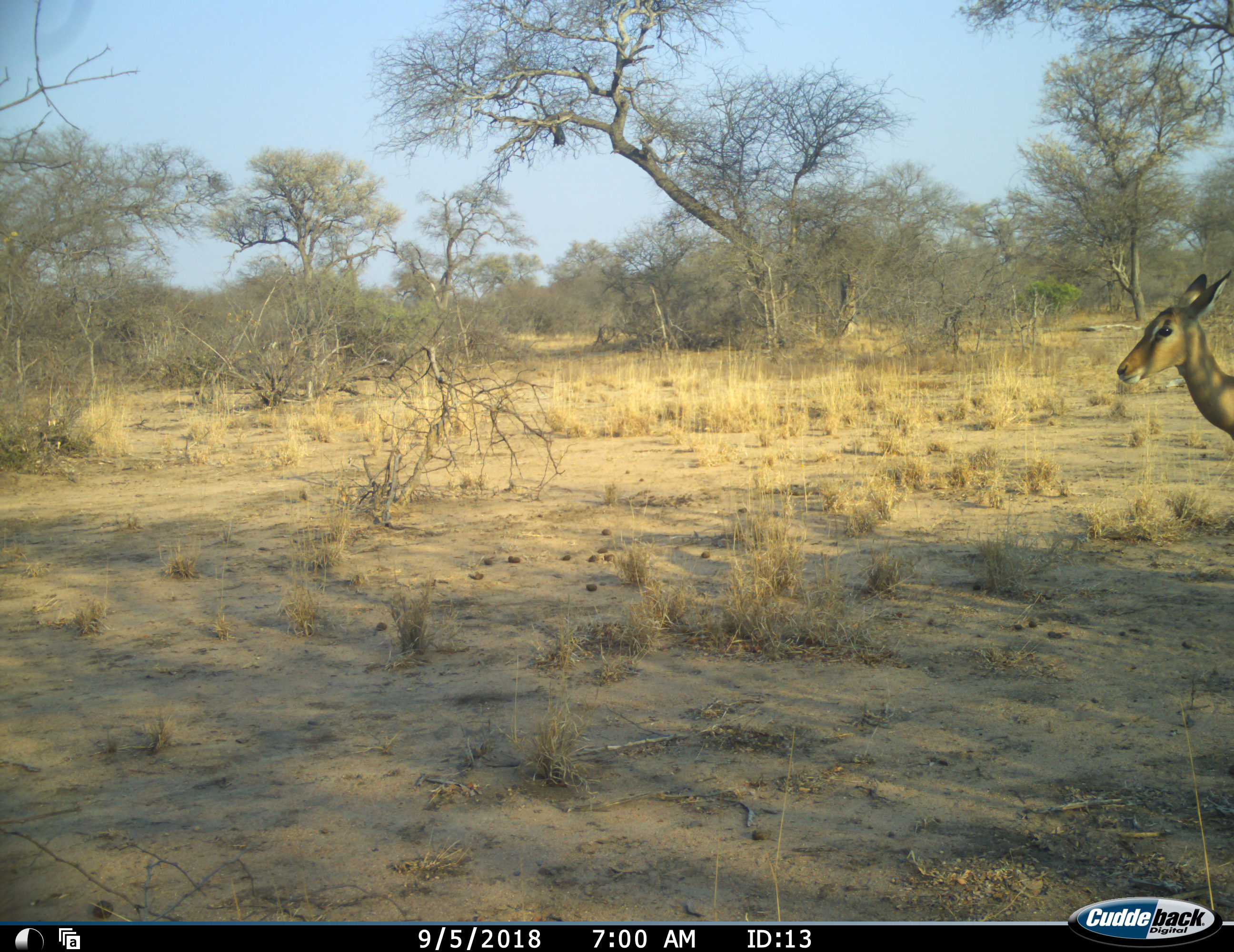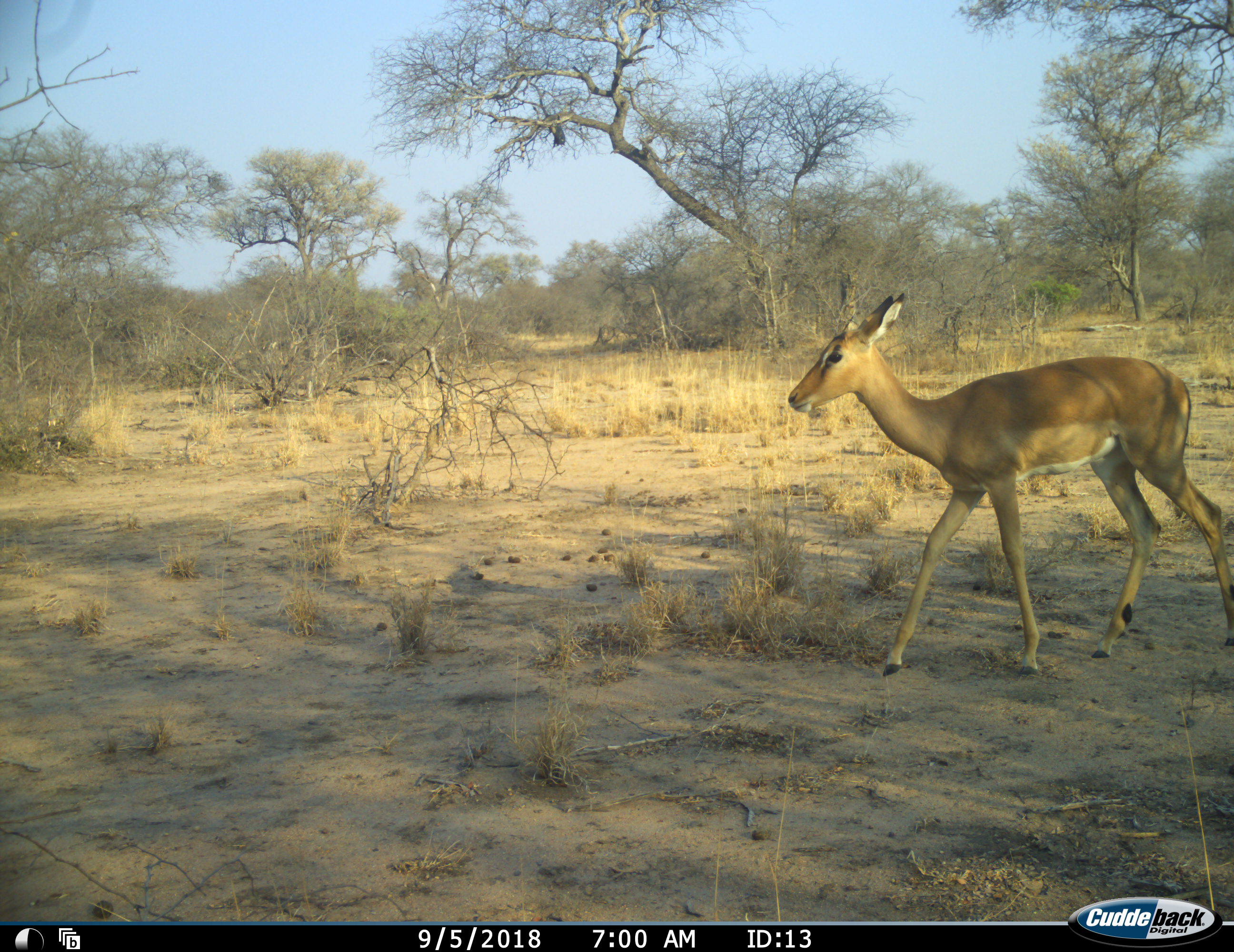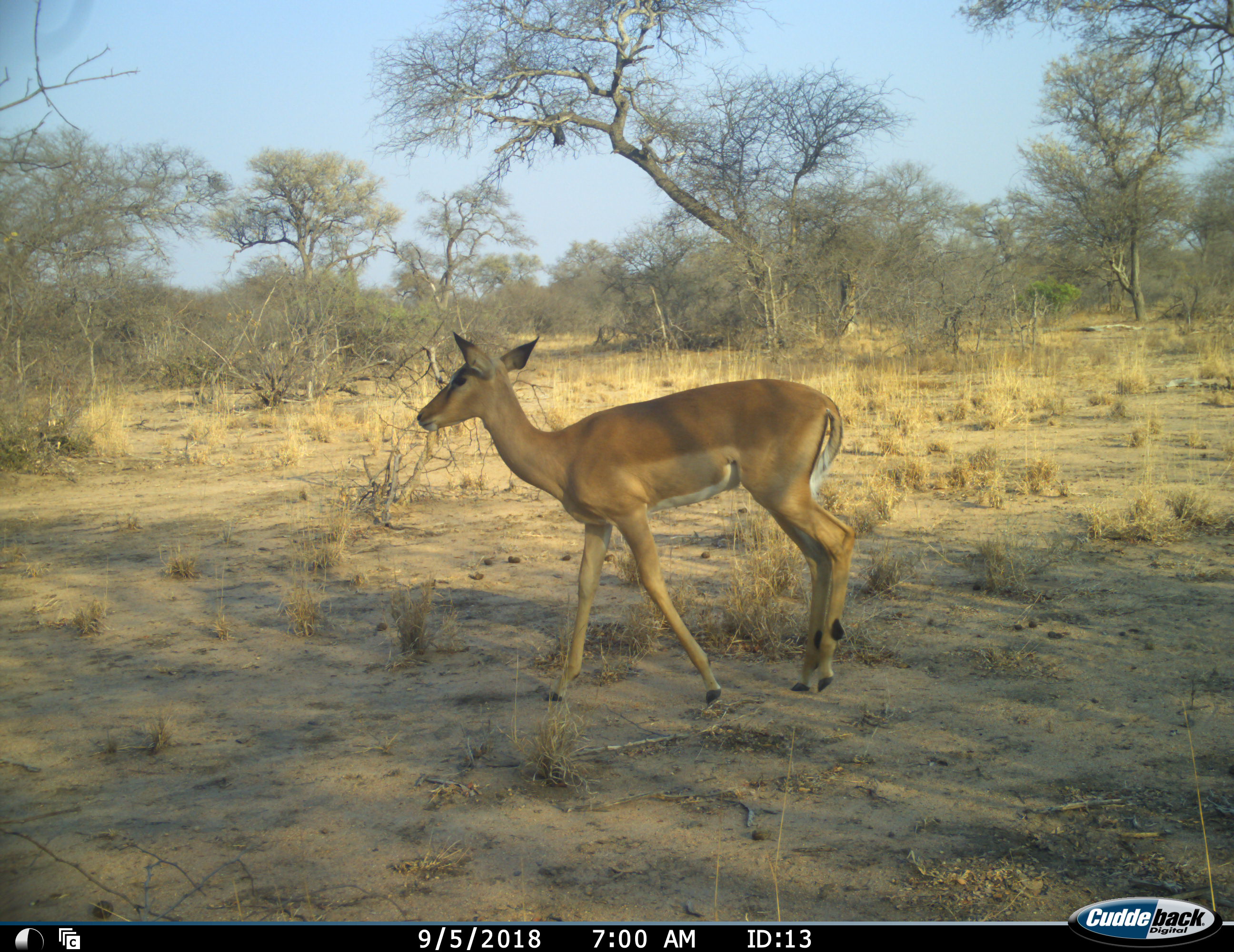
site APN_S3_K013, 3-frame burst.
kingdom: Animalia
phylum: Chordata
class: Mammalia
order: Artiodactyla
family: Bovidae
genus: Aepyceros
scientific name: Aepyceros melampus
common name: impala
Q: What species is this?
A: Impala (Aepyceros melampus).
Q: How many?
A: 1.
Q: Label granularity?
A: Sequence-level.